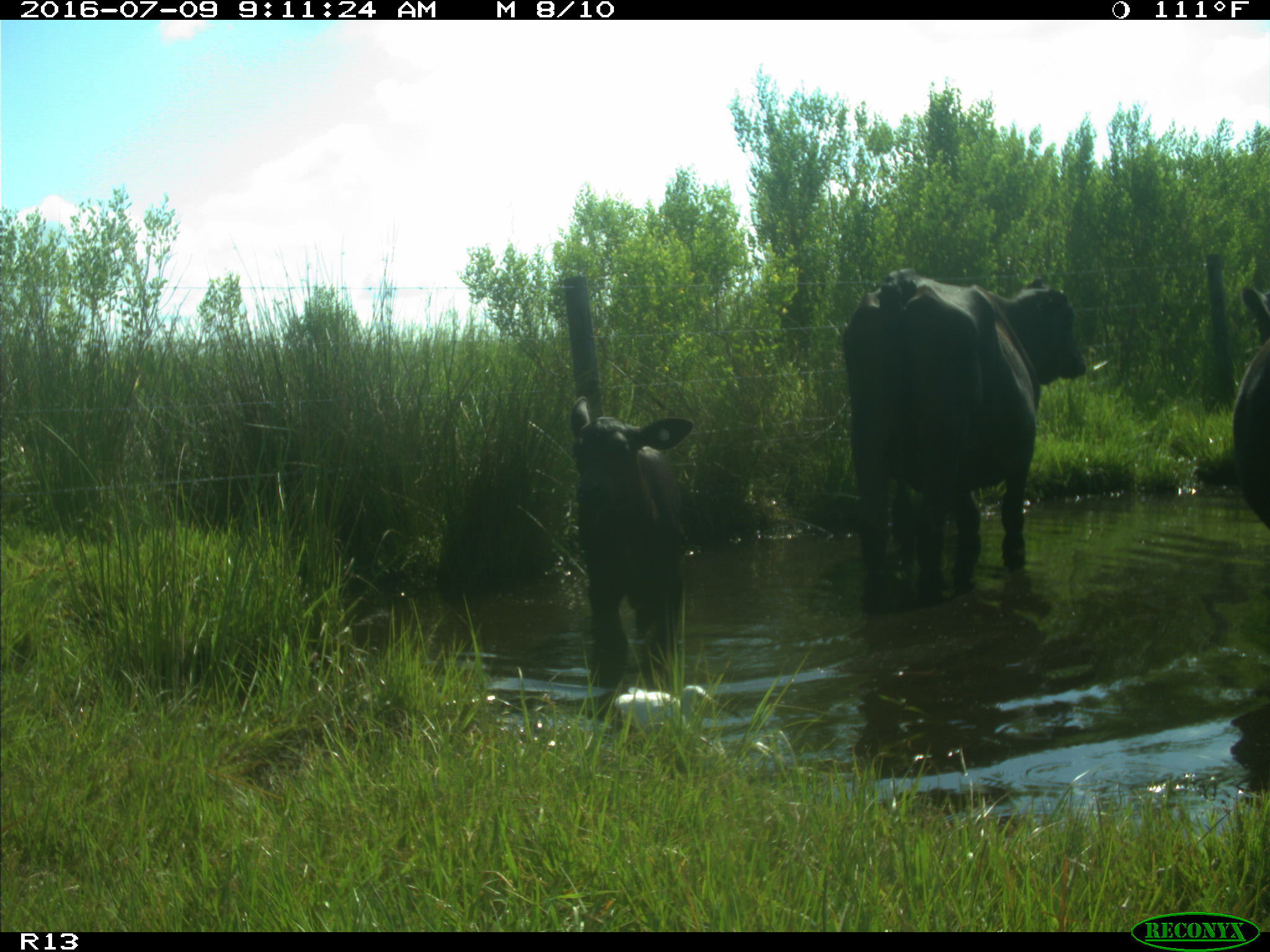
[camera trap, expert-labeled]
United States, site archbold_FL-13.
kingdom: Animalia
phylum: Chordata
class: Mammalia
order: Artiodactyla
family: Bovidae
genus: Bos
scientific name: Bos taurus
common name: domestic cow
Bos taurus (domestic cow).